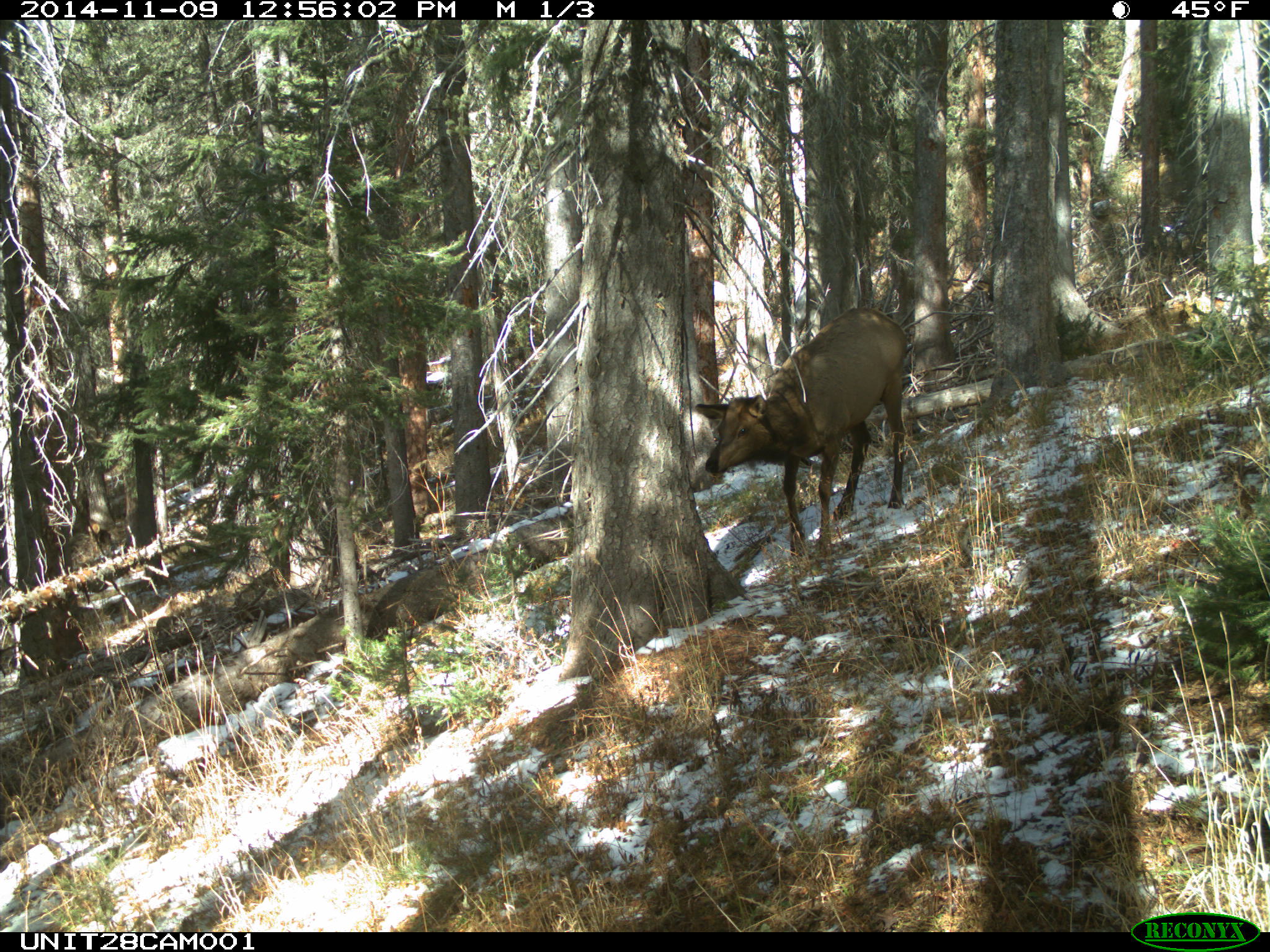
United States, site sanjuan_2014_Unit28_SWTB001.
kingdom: Animalia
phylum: Chordata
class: Mammalia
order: Artiodactyla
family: Cervidae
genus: Cervus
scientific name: Cervus elaphus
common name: red deer